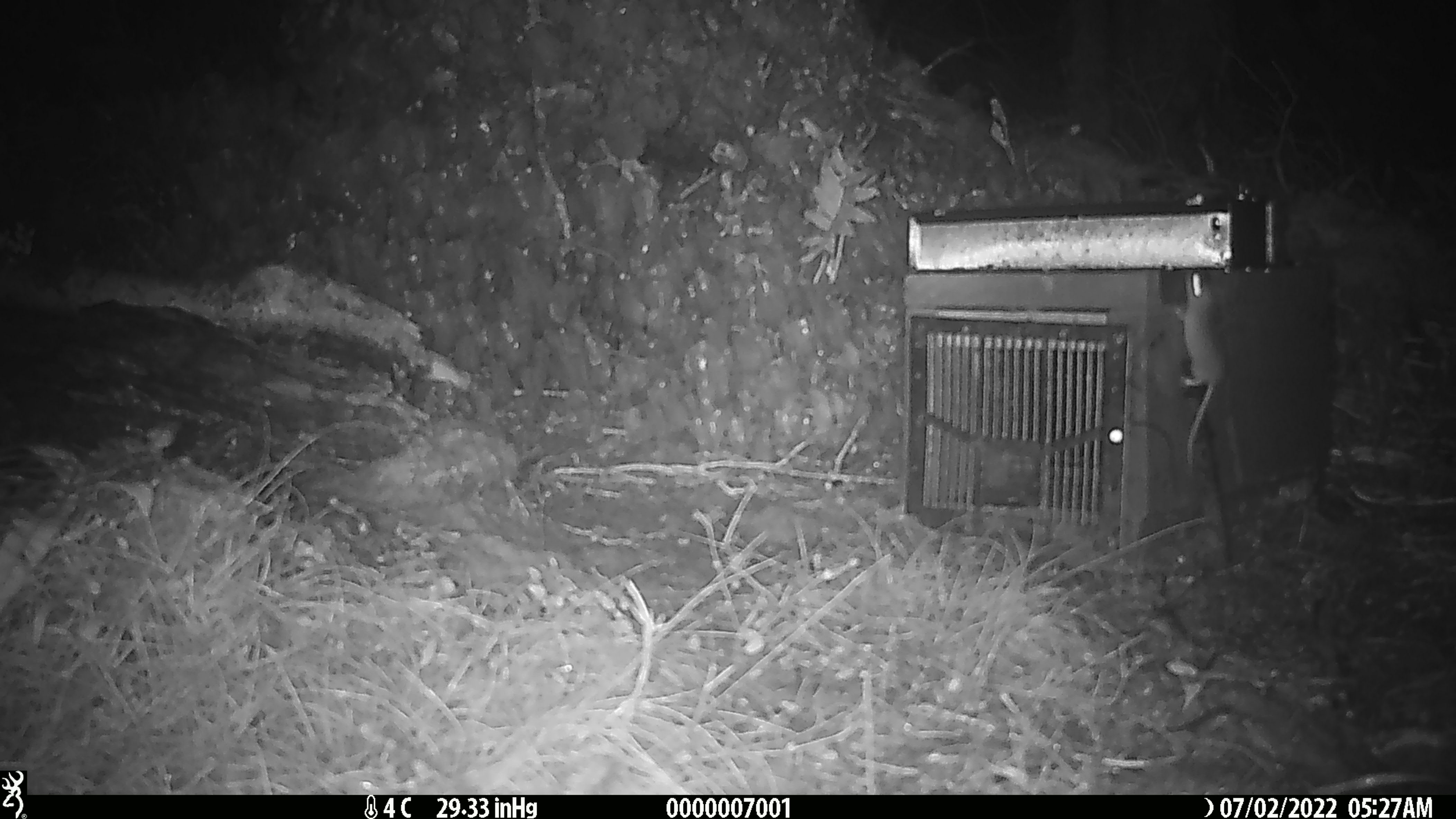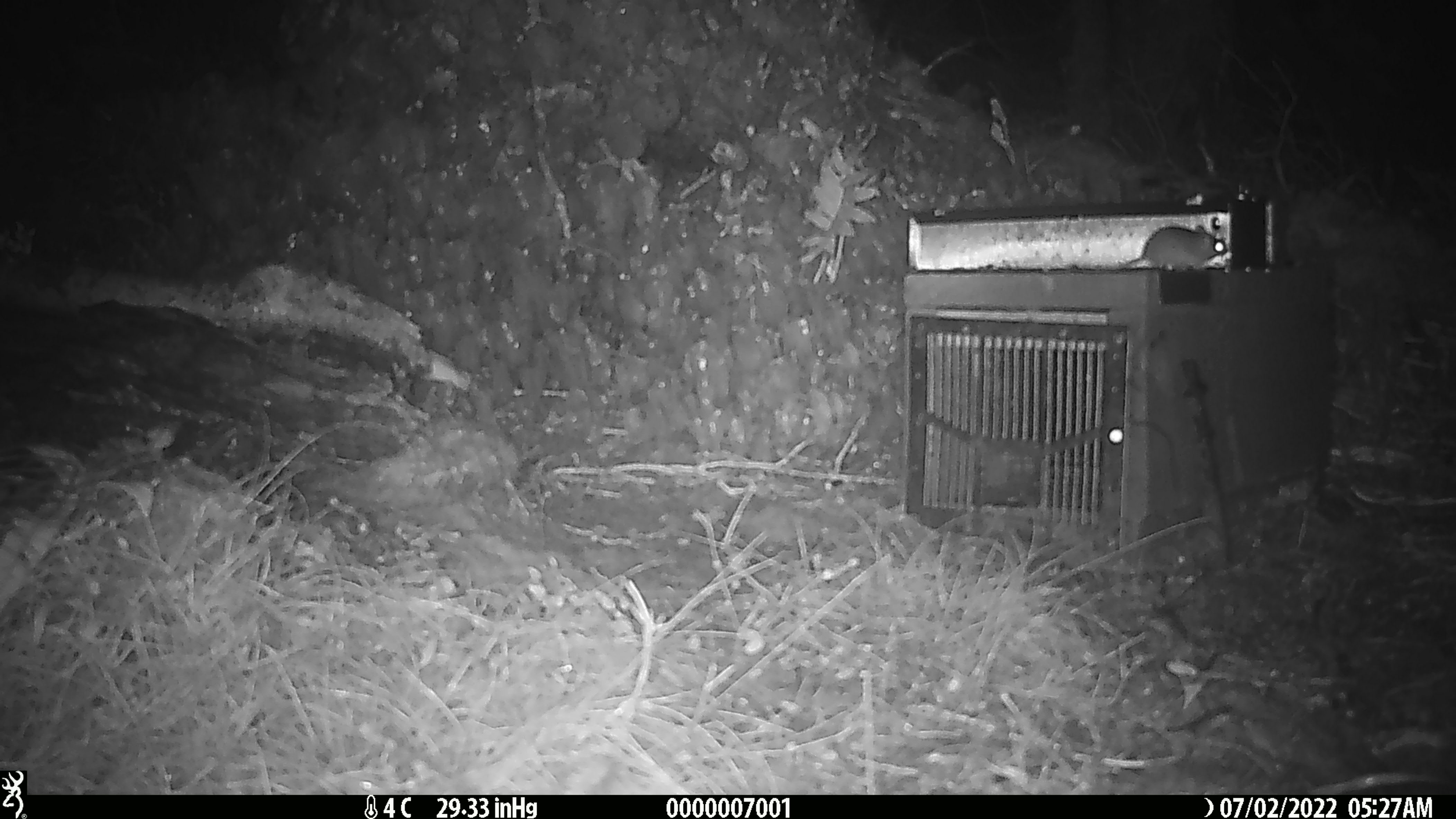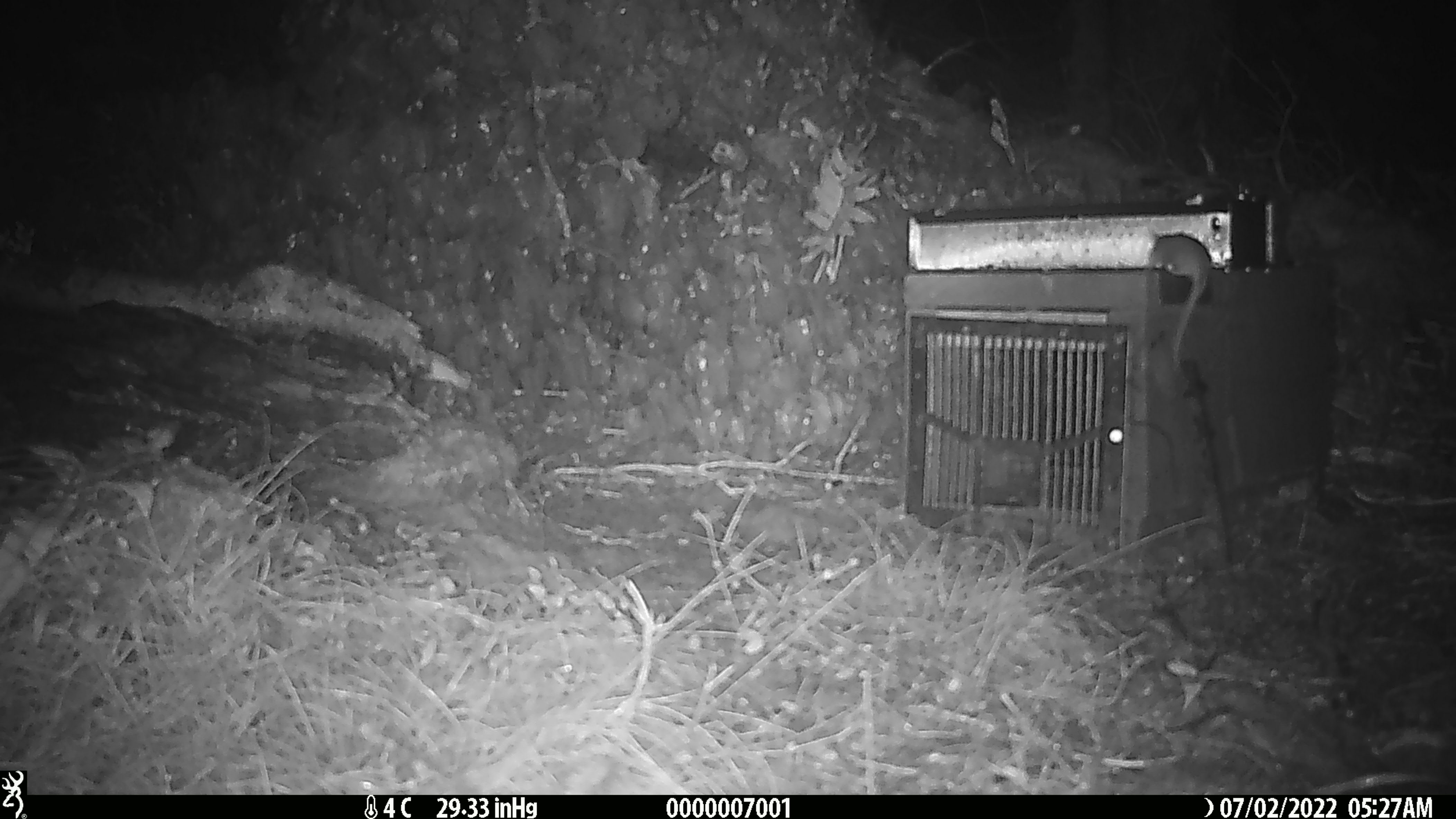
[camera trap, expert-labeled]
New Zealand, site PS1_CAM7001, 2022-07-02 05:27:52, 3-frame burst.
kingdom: Animalia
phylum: Chordata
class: Mammalia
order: Rodentia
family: Muridae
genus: Mus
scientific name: Mus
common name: mouse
Mouse (Mus).